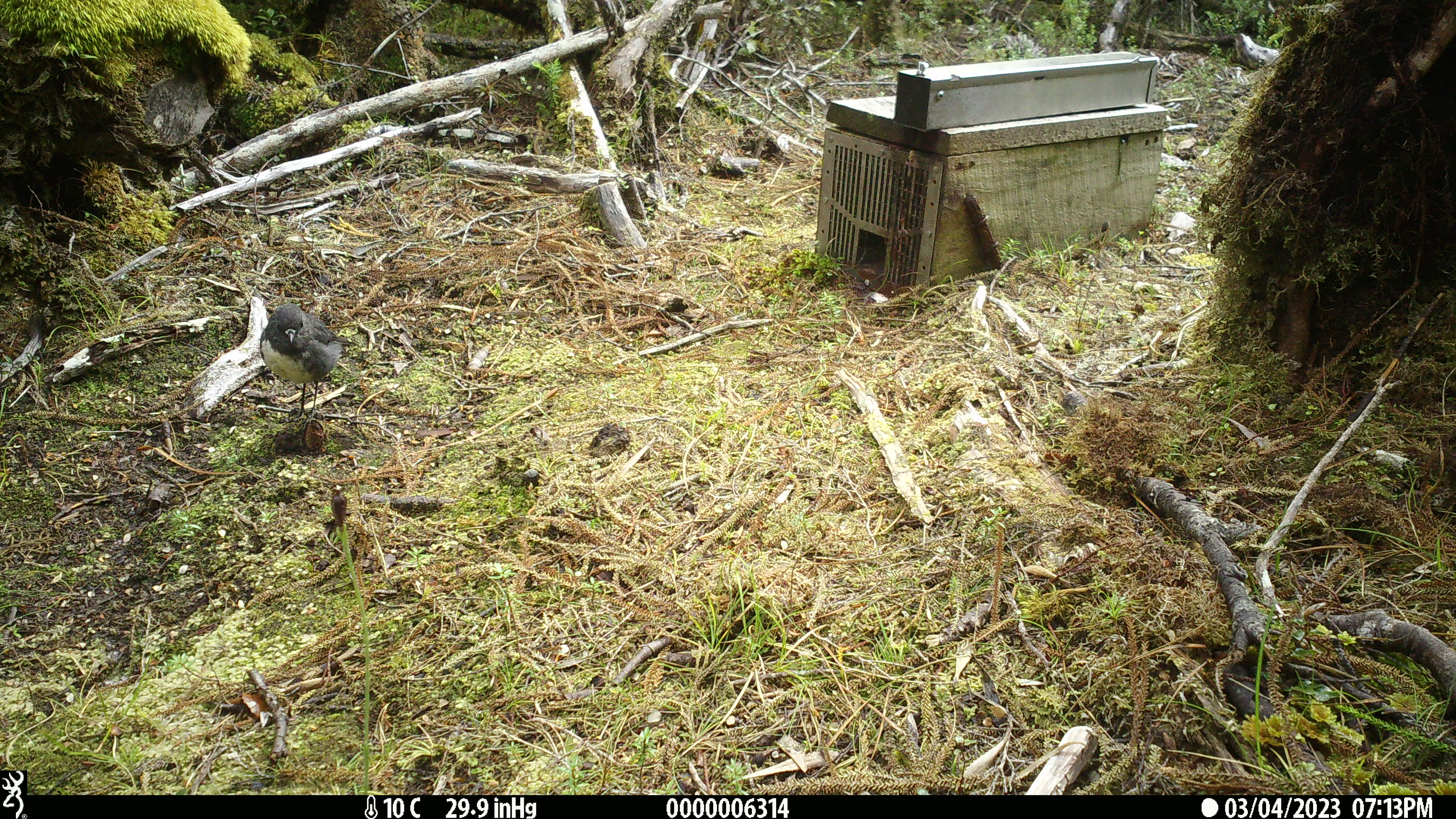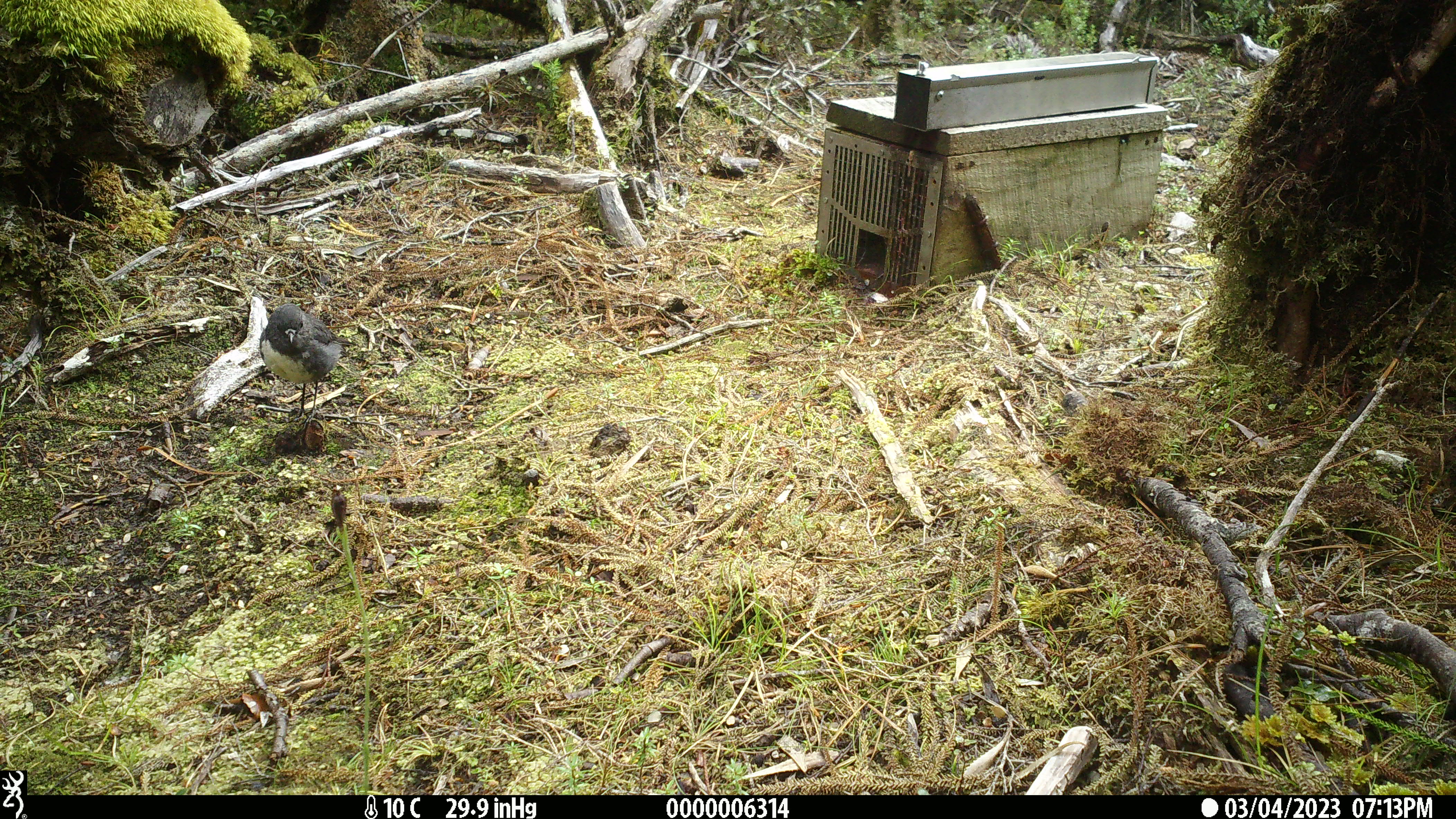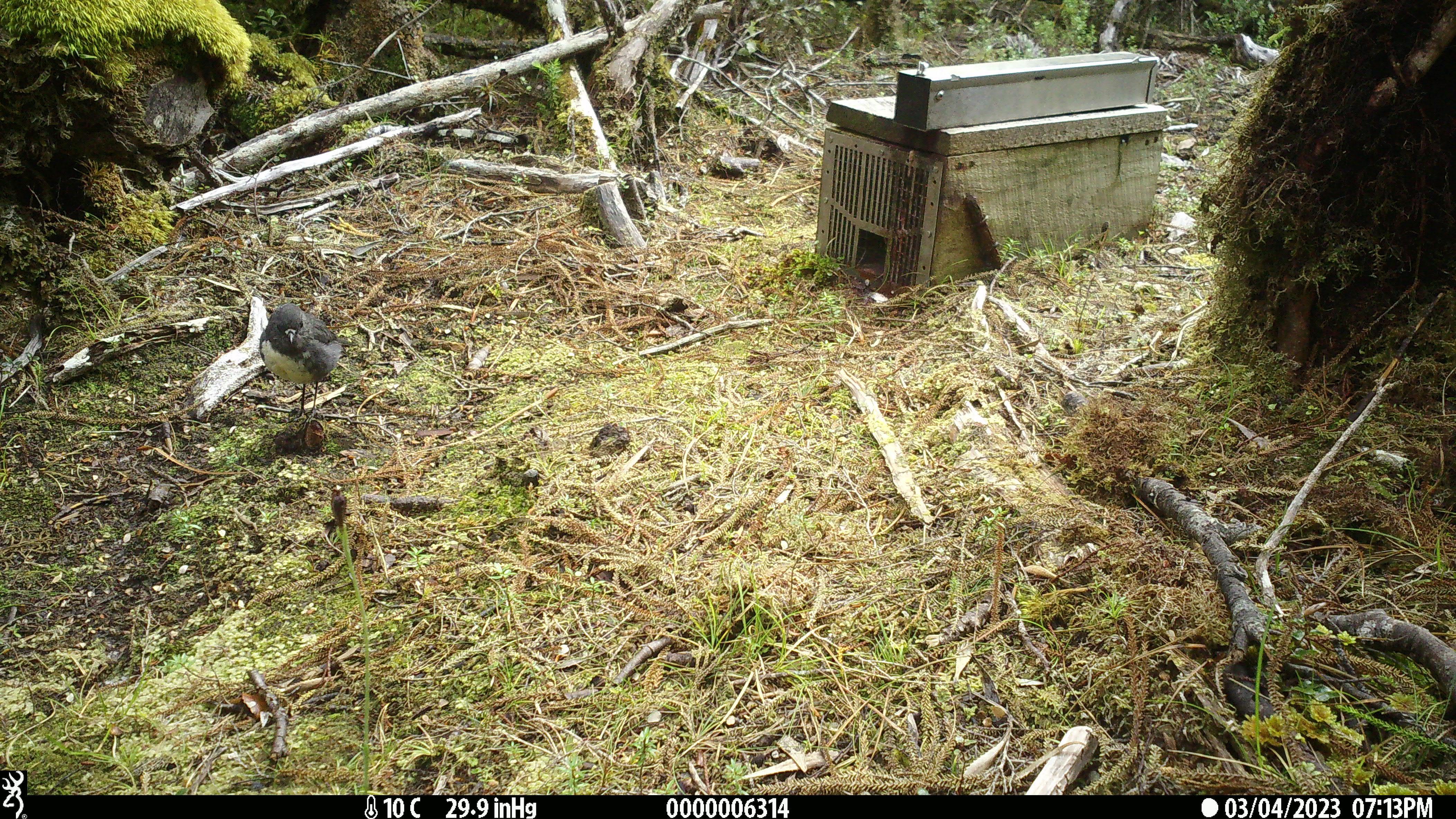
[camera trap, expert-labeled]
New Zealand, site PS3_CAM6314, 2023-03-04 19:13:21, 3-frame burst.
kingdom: Animalia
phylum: Chordata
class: Aves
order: Passeriformes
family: Petroicidae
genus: Petroica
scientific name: Petroica australis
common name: new zealand robin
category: robin